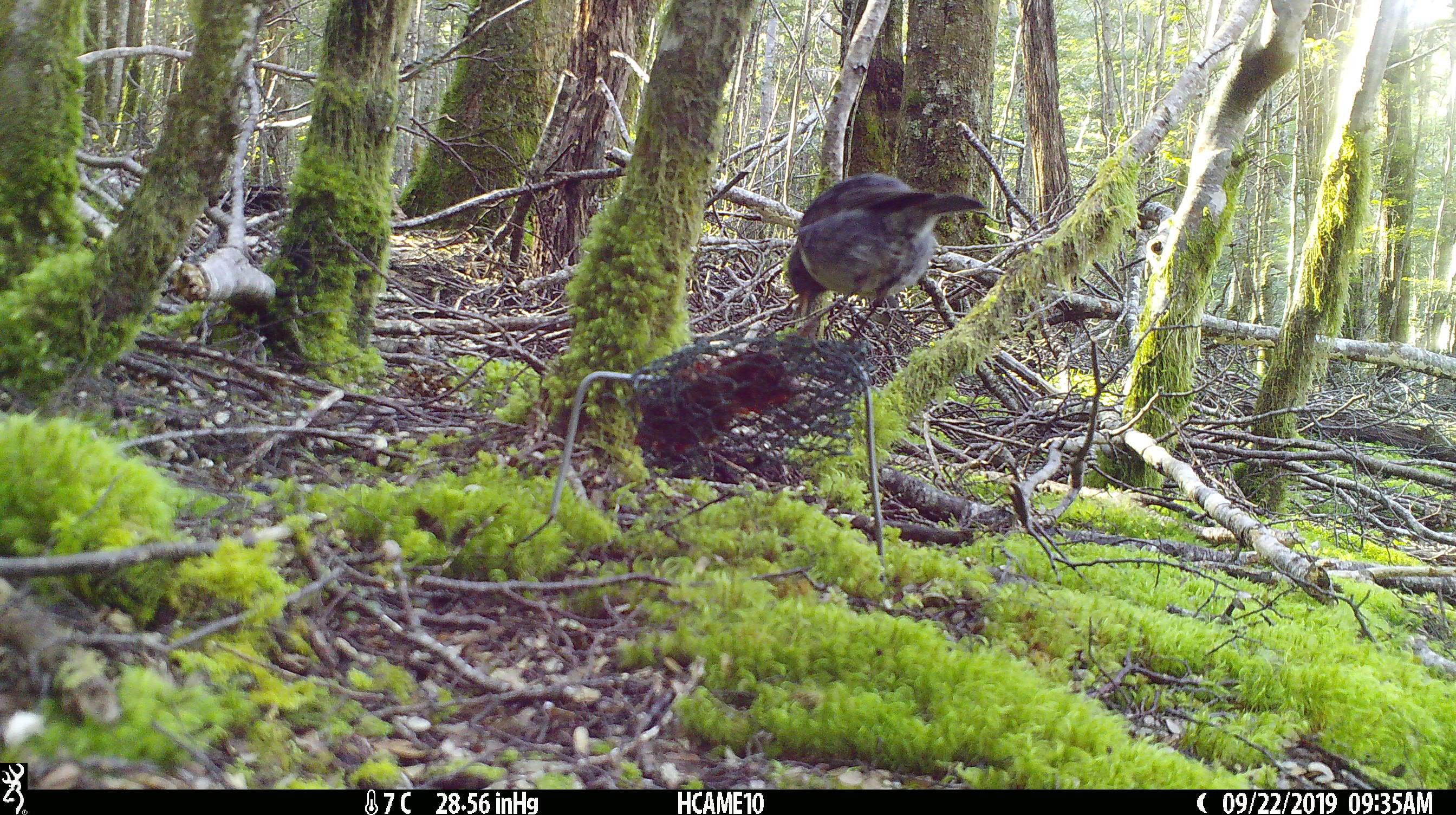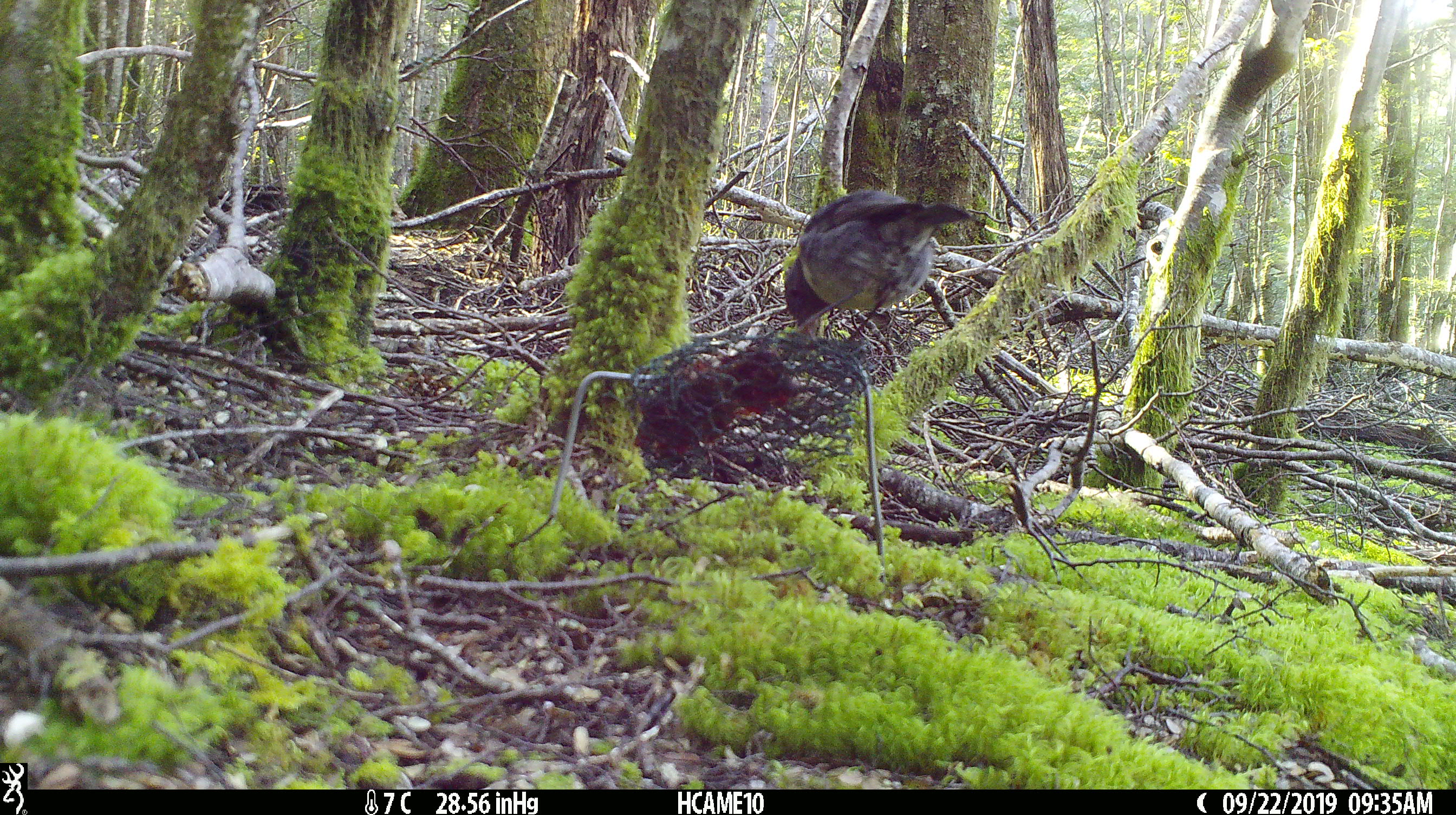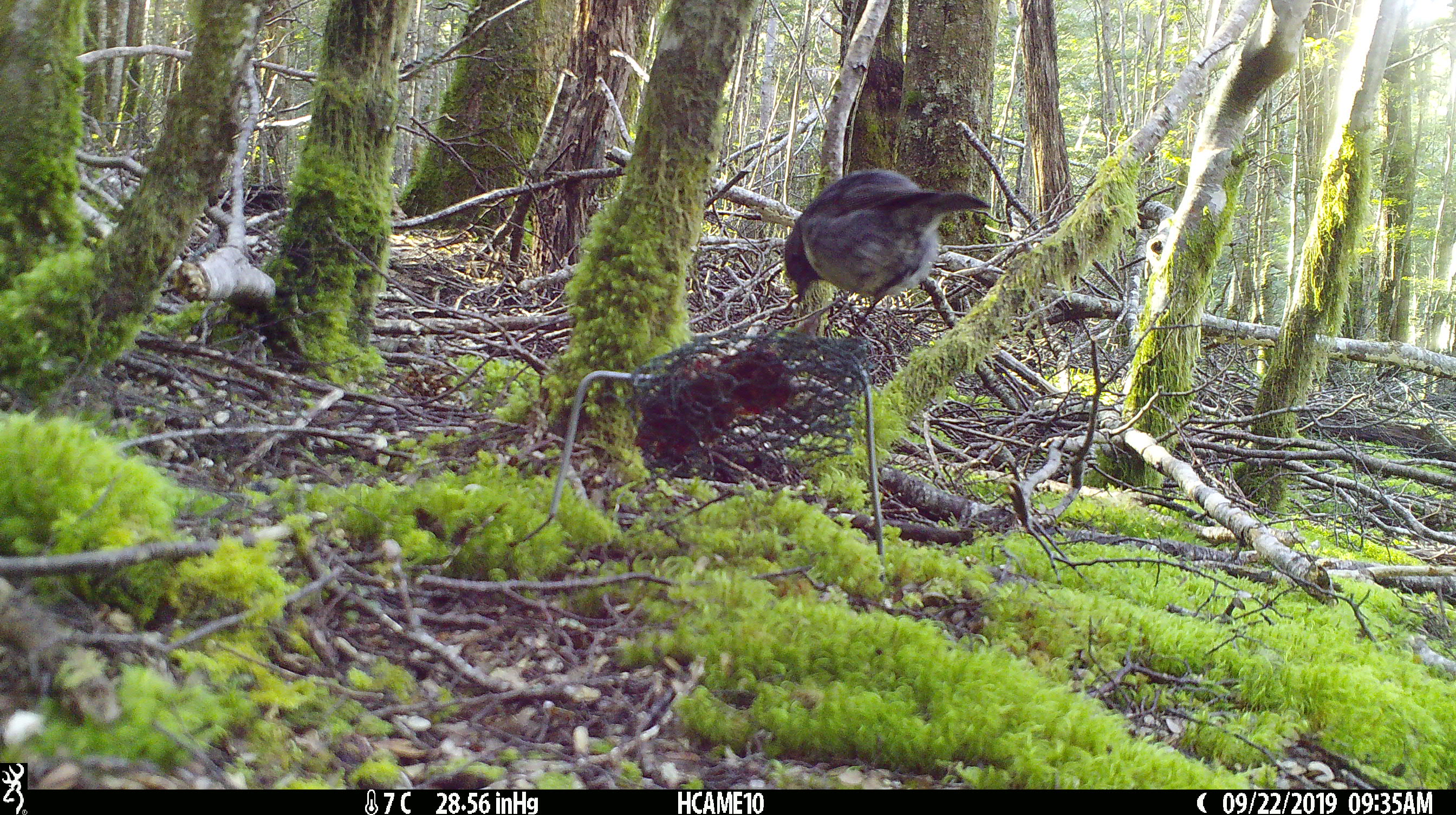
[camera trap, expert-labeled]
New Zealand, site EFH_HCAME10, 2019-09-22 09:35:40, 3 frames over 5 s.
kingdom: Animalia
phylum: Chordata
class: Aves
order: Passeriformes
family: Petroicidae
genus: Petroica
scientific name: Petroica australis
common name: new zealand robin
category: robin